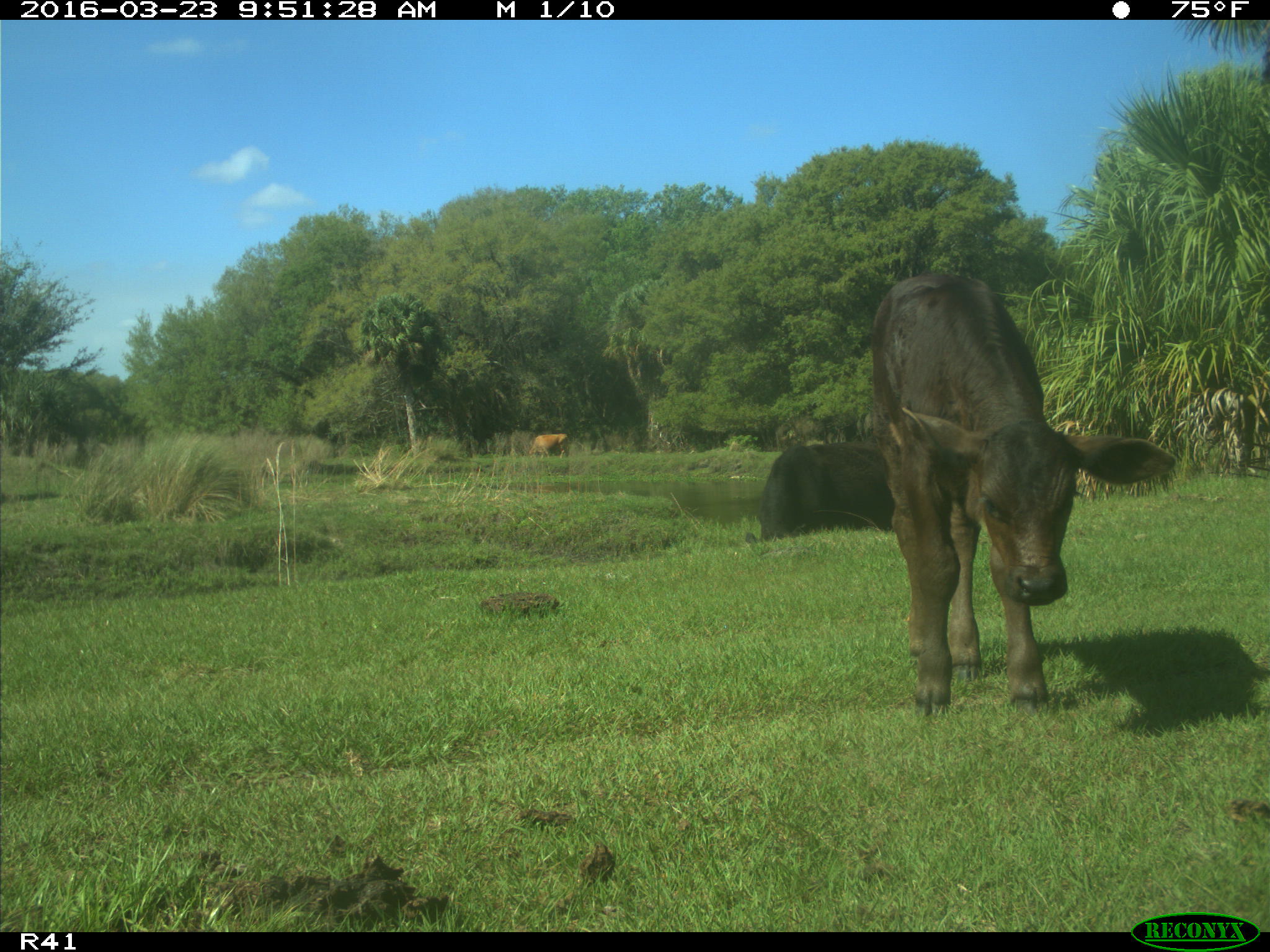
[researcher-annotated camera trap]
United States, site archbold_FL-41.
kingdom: Animalia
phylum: Chordata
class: Mammalia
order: Artiodactyla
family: Bovidae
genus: Bos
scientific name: Bos taurus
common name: domestic cow